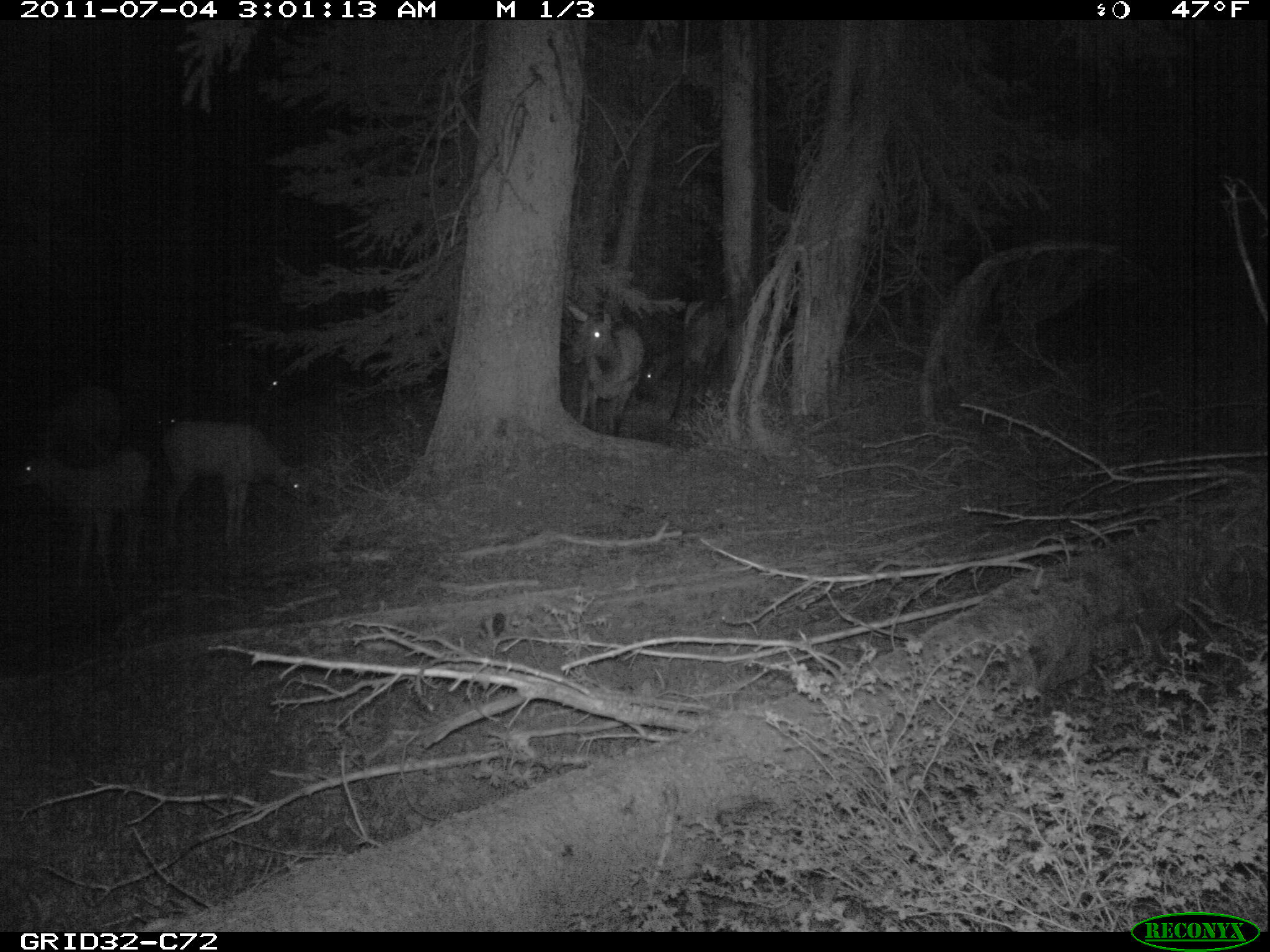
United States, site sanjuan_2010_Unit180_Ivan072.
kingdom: Animalia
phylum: Chordata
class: Mammalia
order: Artiodactyla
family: Cervidae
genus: Cervus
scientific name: Cervus elaphus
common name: red deer